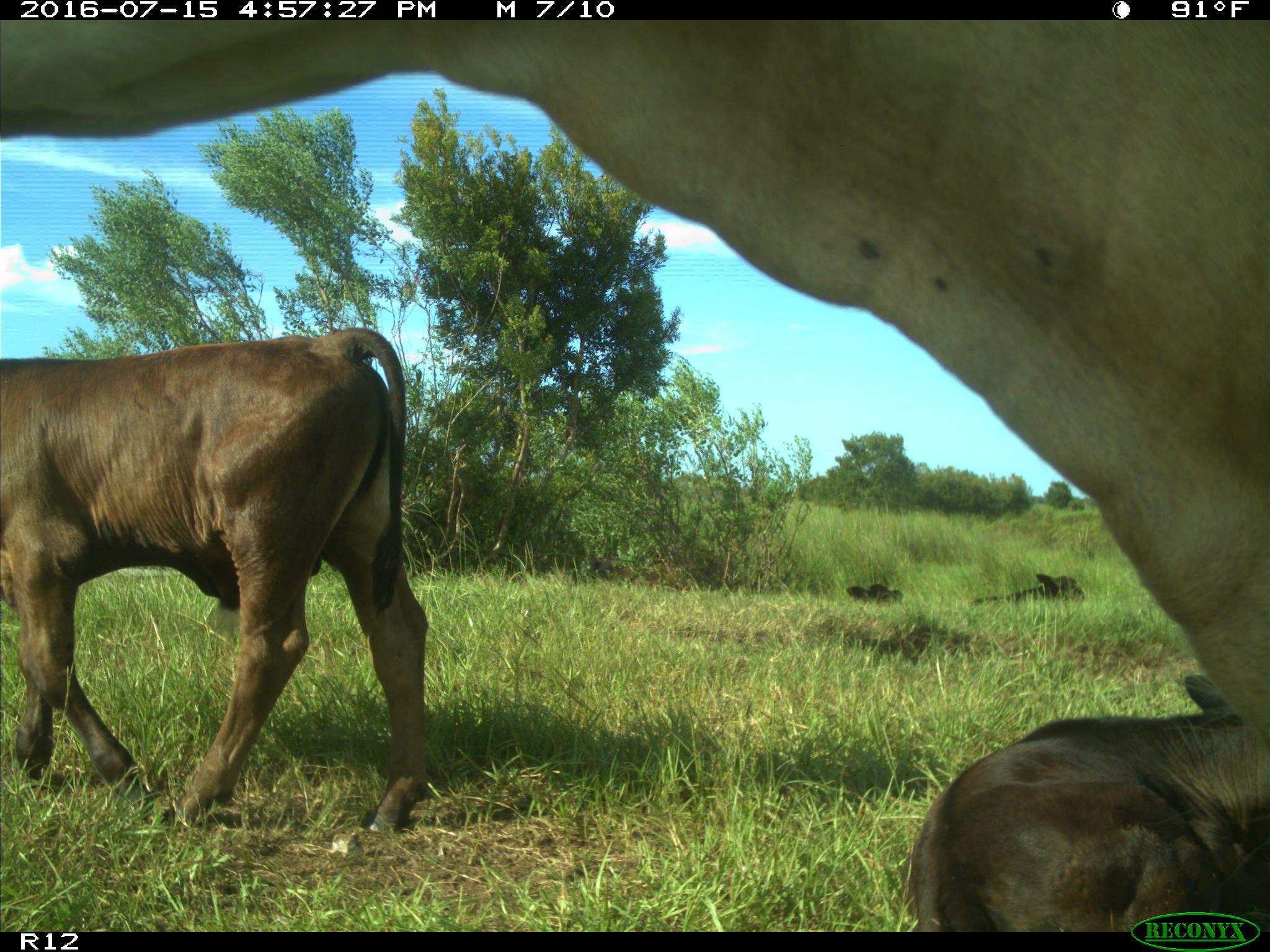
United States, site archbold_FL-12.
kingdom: Animalia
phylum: Chordata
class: Mammalia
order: Artiodactyla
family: Bovidae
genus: Bos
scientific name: Bos taurus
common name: domestic cow